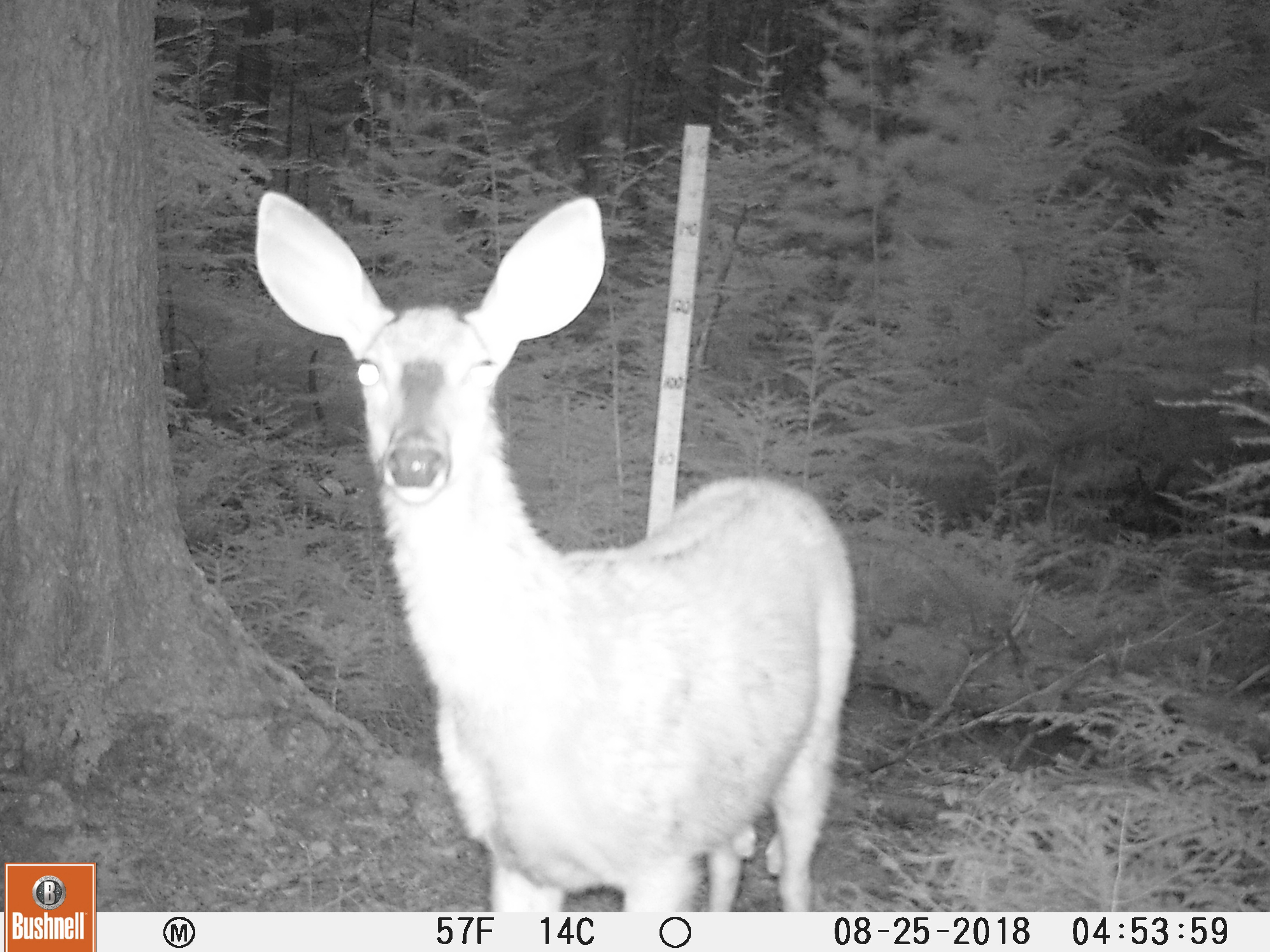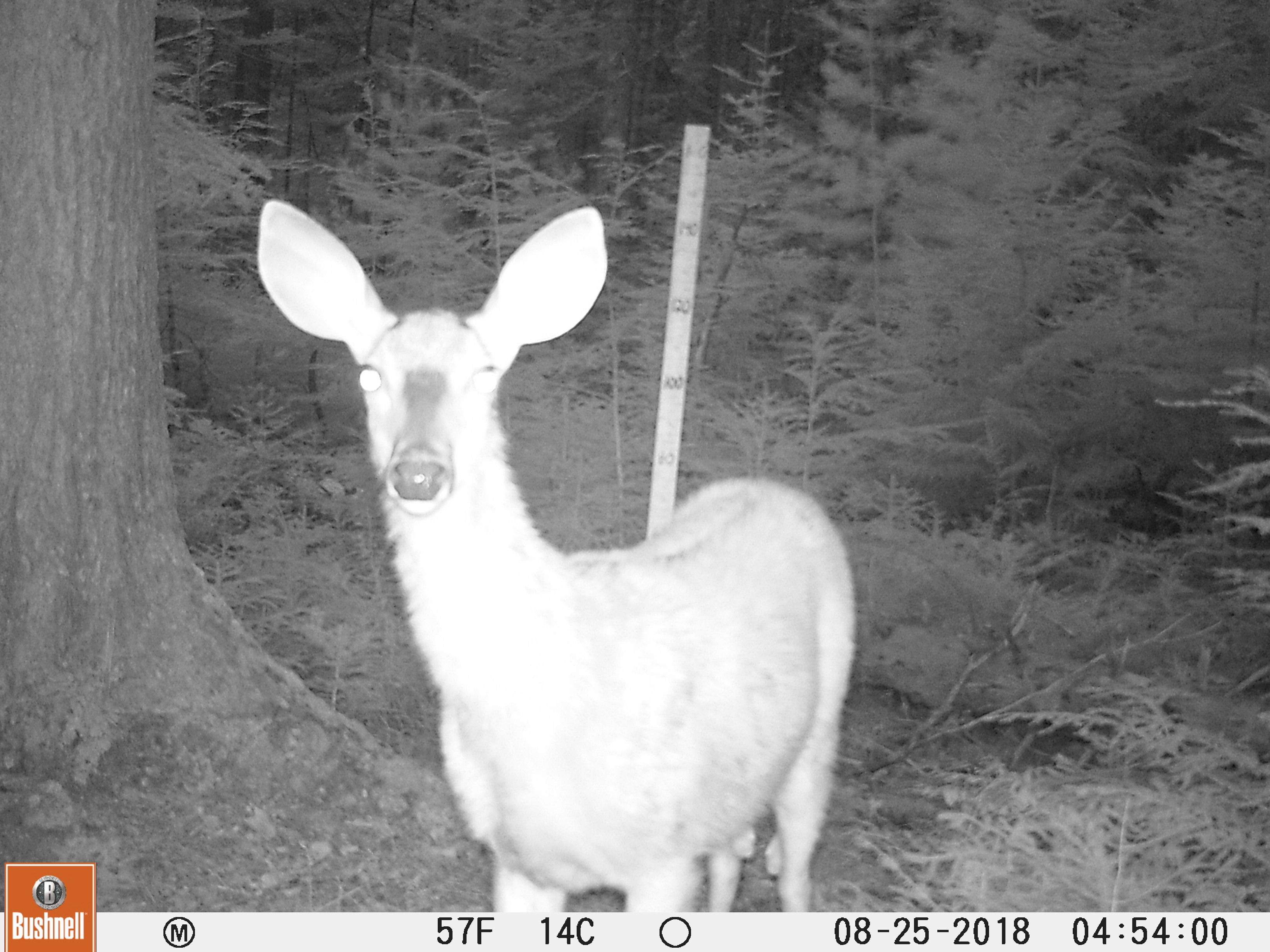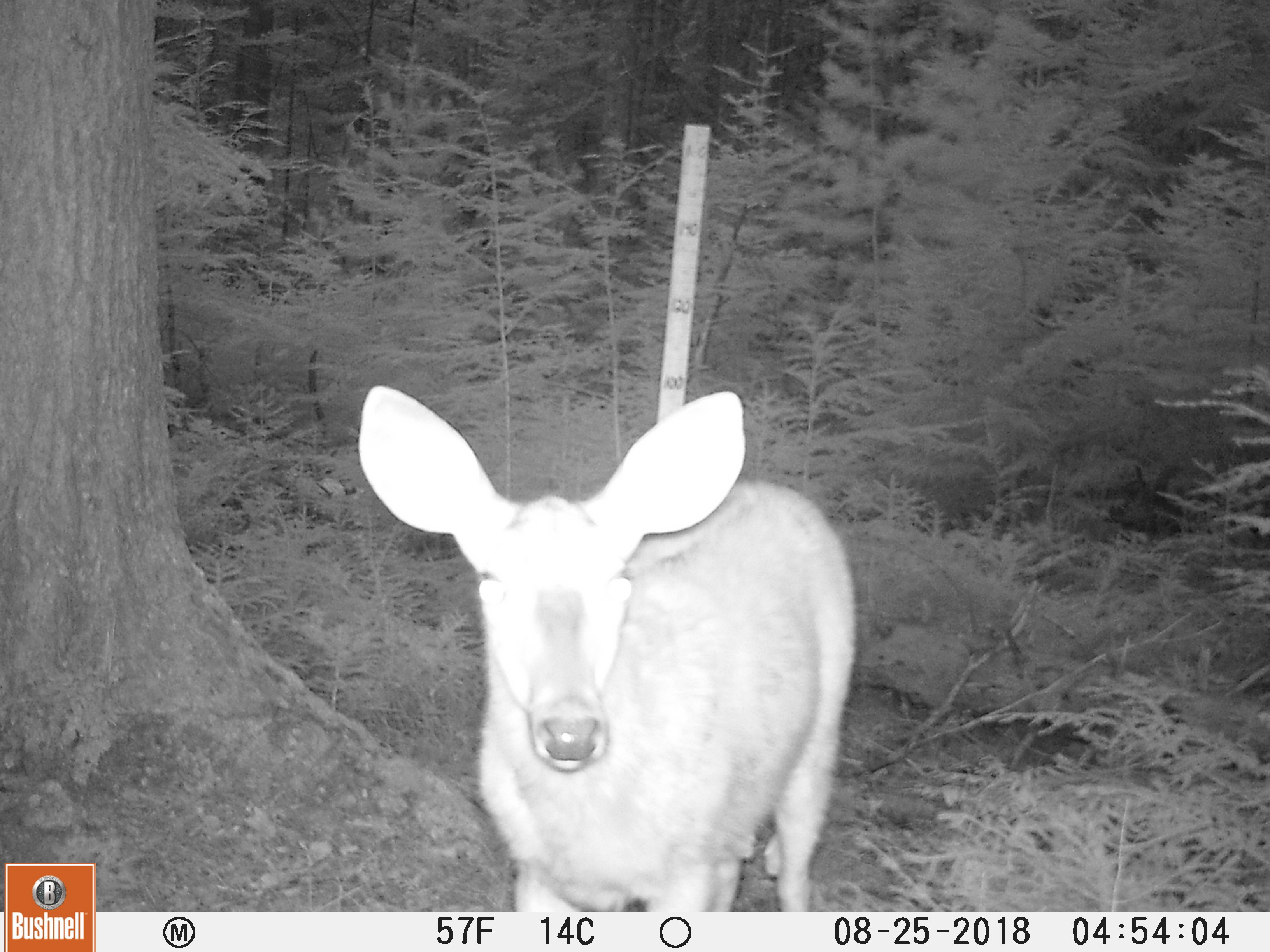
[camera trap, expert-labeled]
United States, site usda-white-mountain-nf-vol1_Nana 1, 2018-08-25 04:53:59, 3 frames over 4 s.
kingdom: Animalia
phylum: Chordata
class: Mammalia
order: Artiodactyla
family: Cervidae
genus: Odocoileus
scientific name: Odocoileus virginianus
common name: white-tailed deer